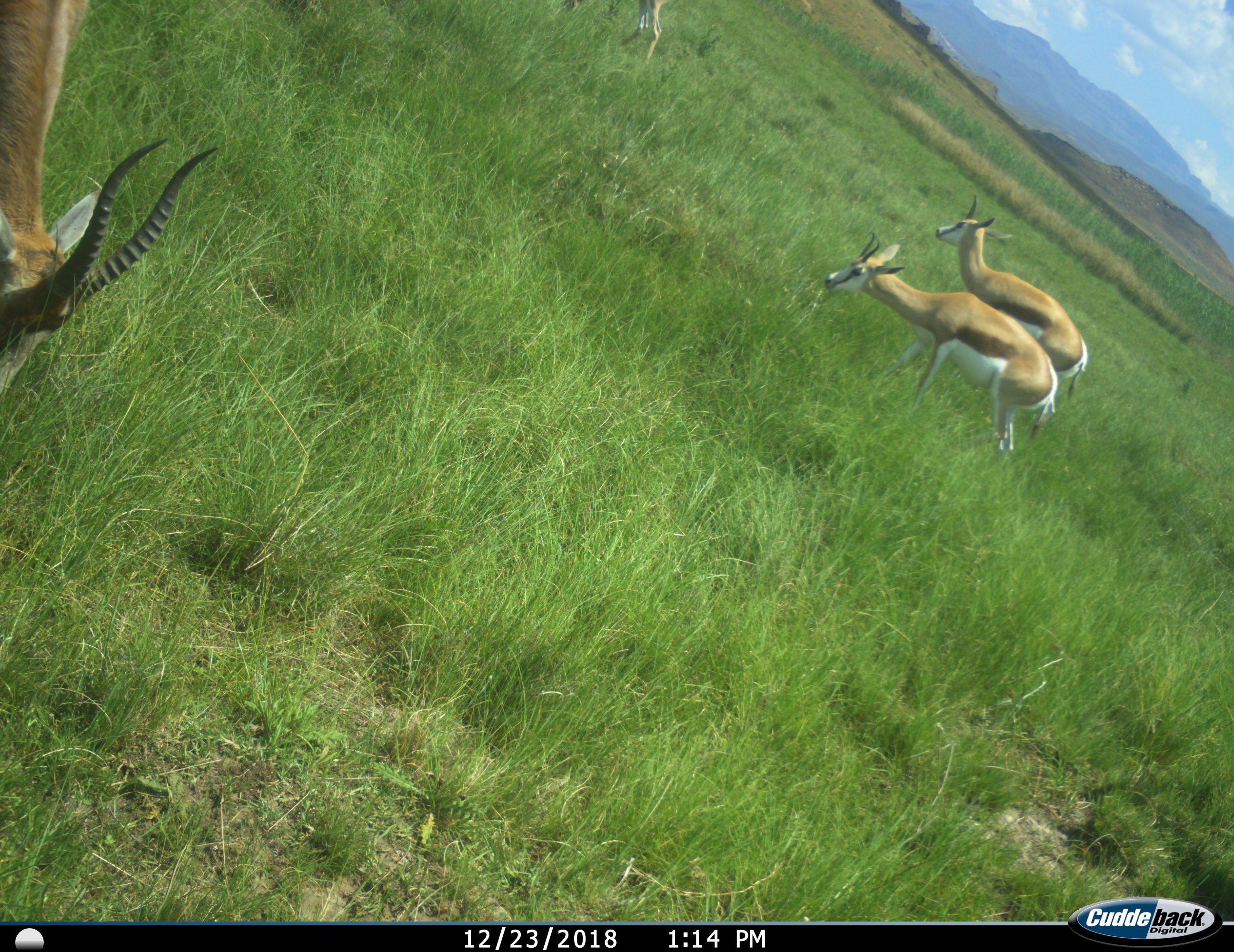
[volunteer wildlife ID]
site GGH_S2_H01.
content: unidentified animal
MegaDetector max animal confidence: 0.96